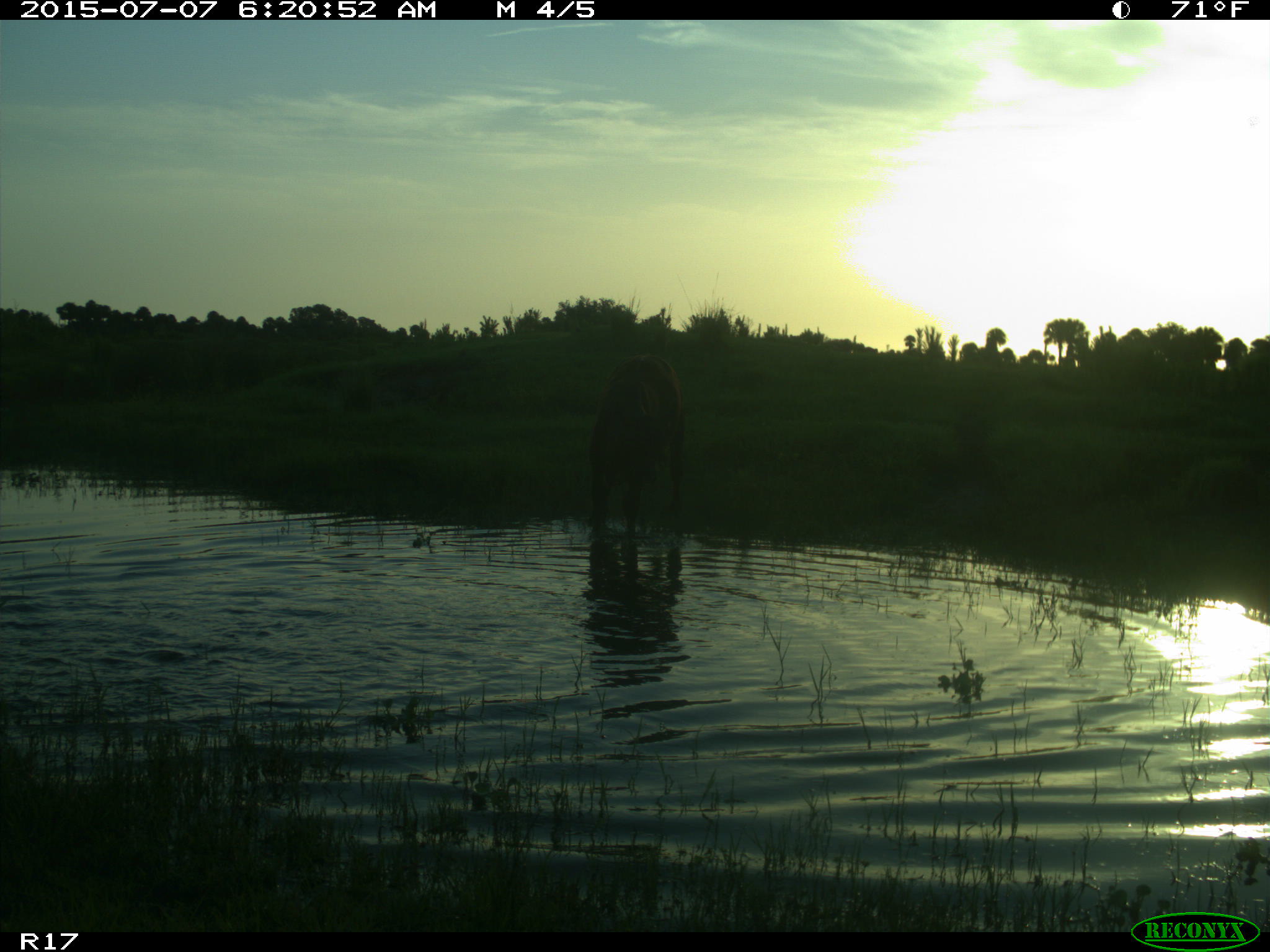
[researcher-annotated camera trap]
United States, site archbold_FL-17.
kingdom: Animalia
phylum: Chordata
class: Mammalia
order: Artiodactyla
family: Bovidae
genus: Bos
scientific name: Bos taurus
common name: domestic cow